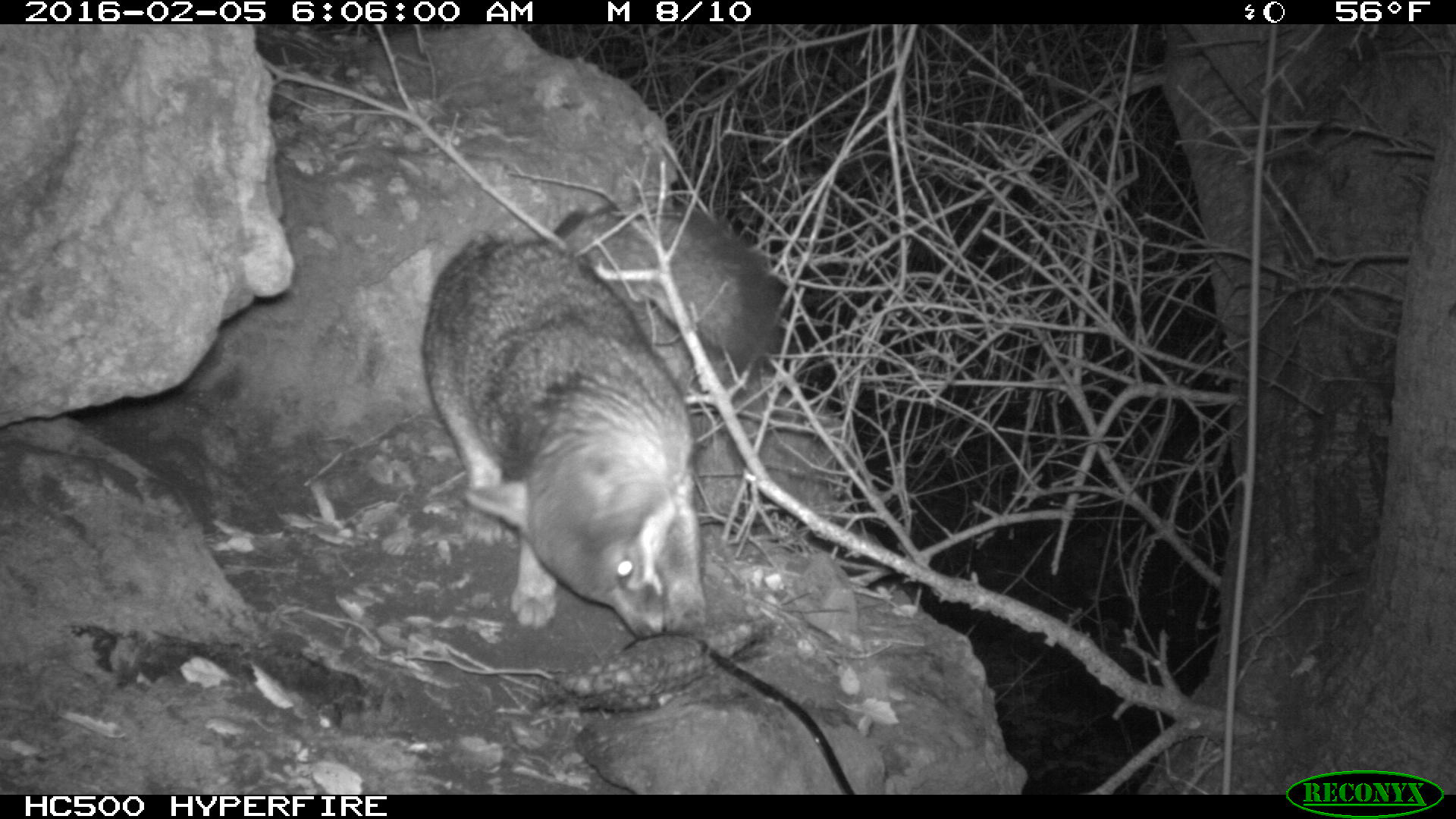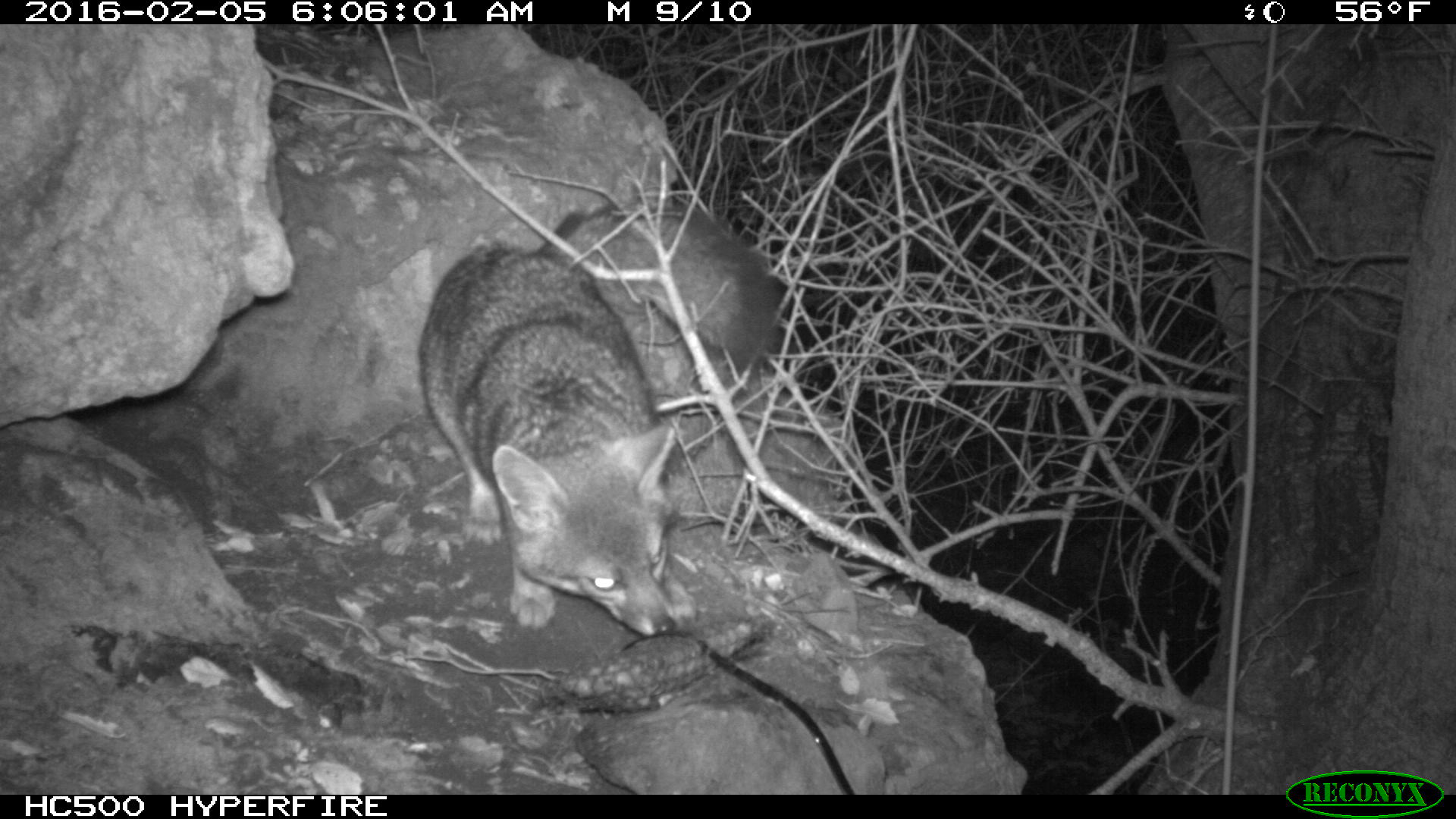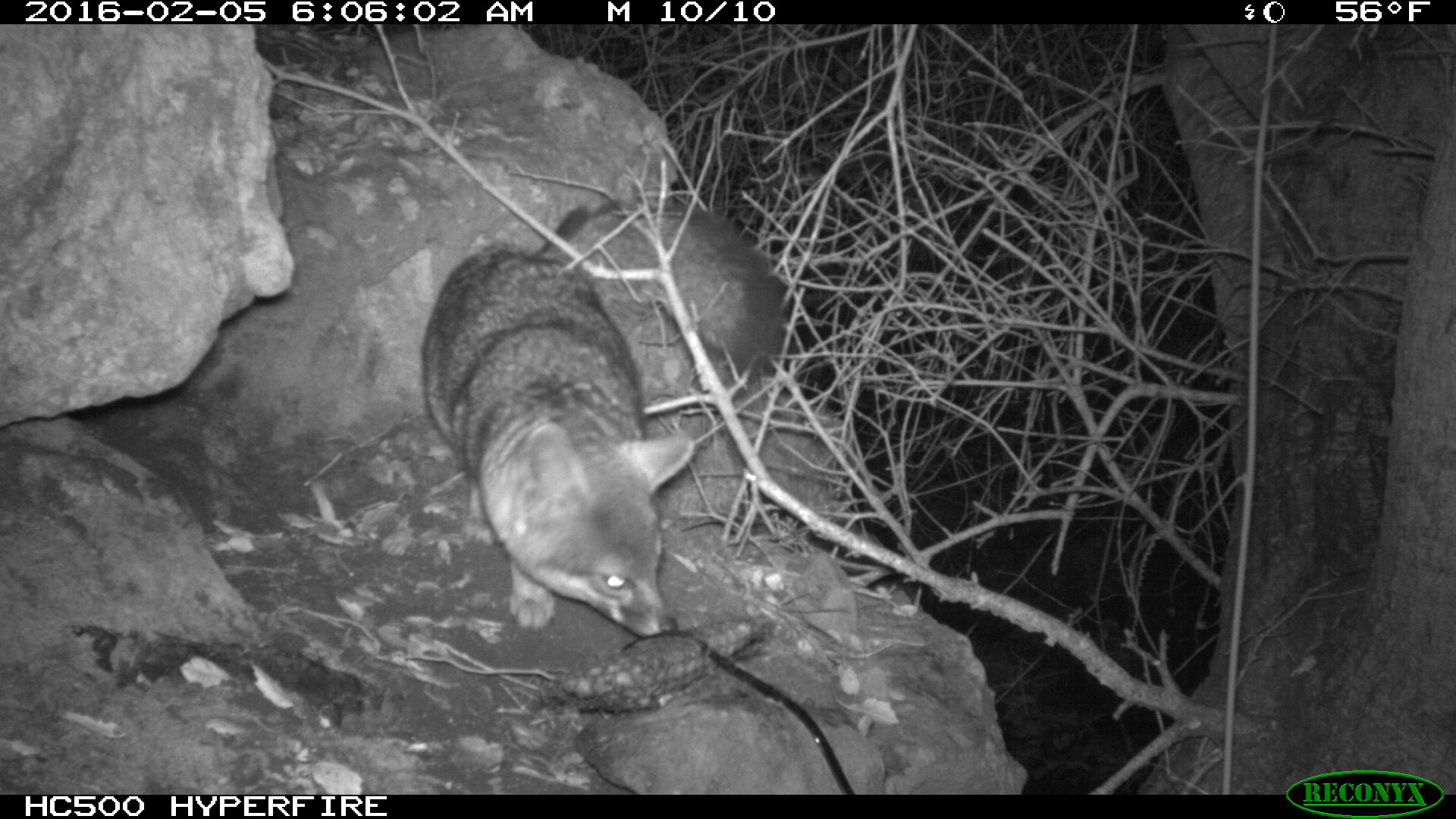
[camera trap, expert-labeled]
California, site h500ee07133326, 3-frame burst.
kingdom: Animalia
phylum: Chordata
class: Mammalia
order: Carnivora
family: Canidae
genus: Urocyon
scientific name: Urocyon littoralis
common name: island fox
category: fox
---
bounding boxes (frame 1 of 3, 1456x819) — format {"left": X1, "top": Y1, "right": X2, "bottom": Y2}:
fox: {"left": 420, "top": 203, "right": 776, "bottom": 635}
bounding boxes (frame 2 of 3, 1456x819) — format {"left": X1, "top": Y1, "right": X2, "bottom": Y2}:
fox: {"left": 420, "top": 203, "right": 776, "bottom": 635}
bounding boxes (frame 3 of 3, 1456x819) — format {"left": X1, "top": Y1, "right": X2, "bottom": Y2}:
fox: {"left": 418, "top": 201, "right": 783, "bottom": 635}